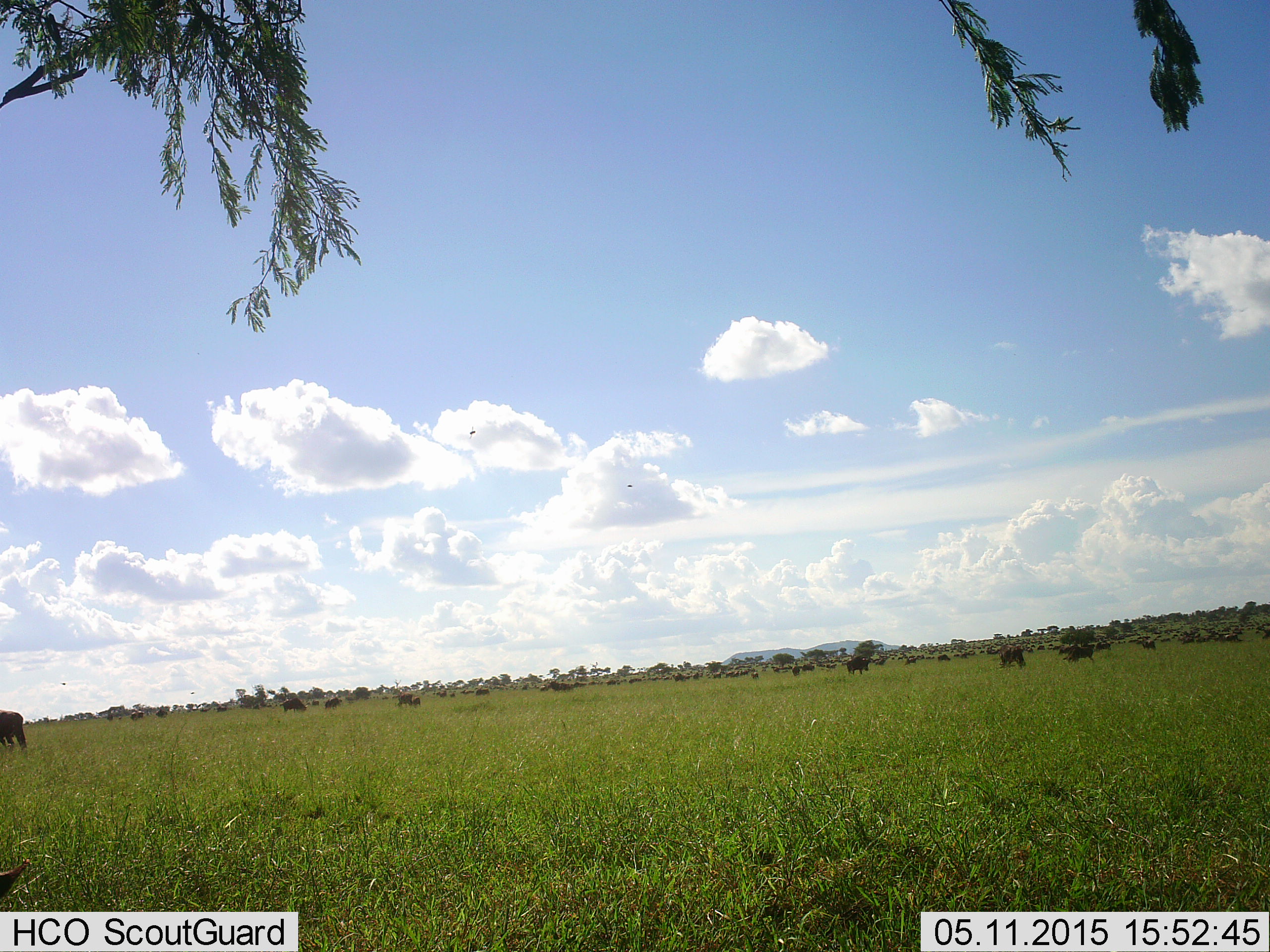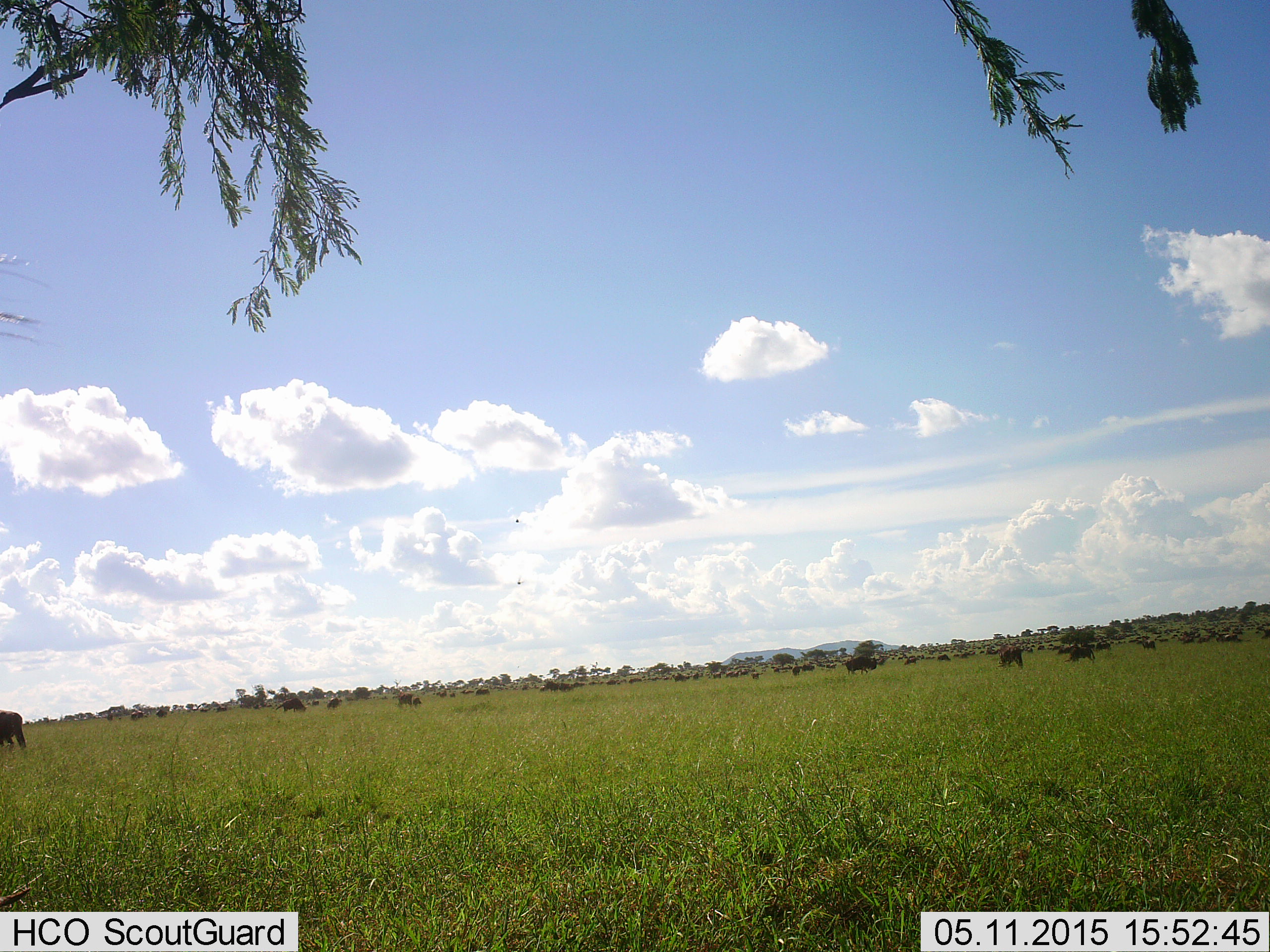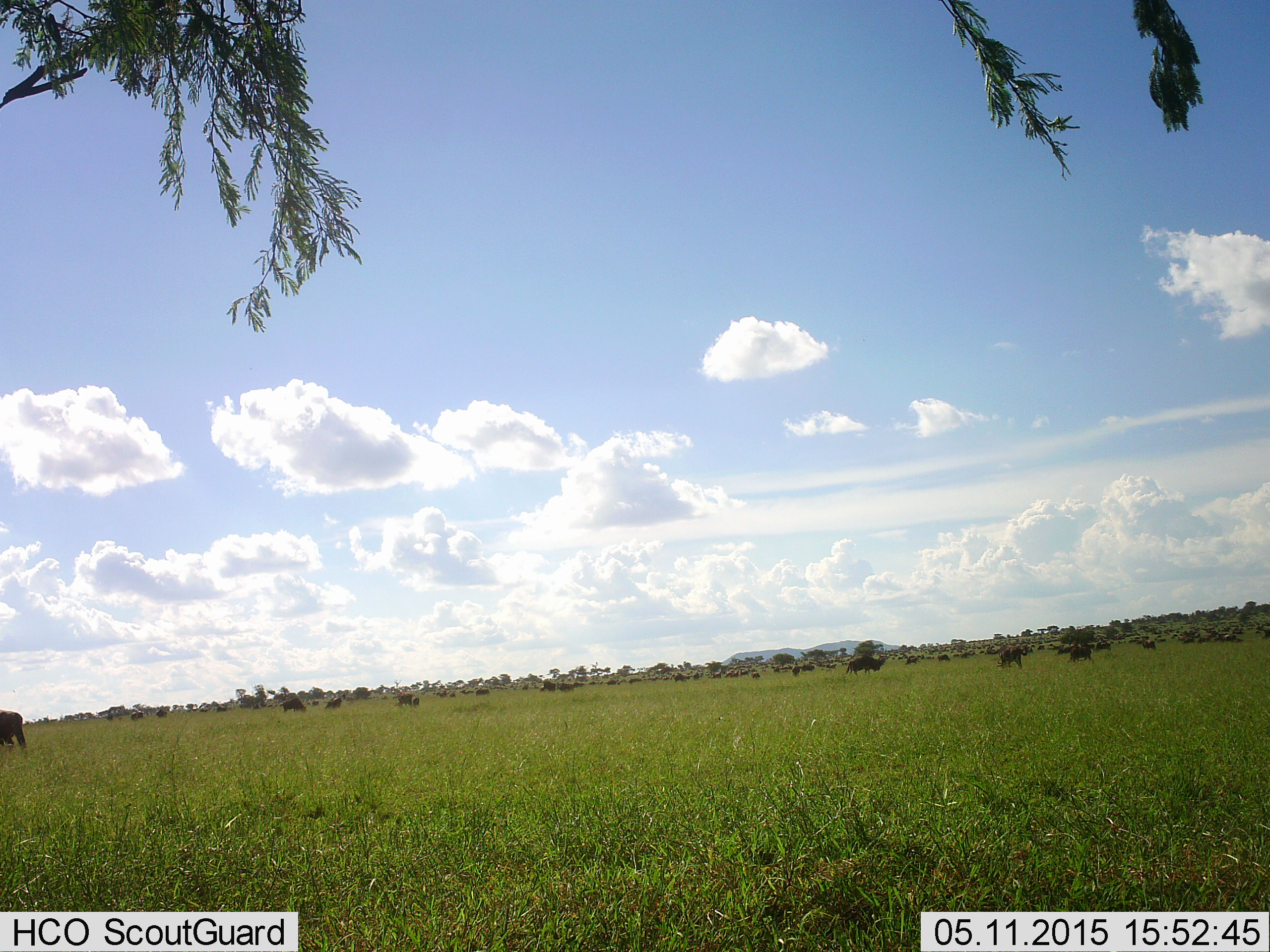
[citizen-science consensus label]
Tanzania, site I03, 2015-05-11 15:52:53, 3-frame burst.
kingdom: Animalia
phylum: Chordata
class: Mammalia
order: Artiodactyla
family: Bovidae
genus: Connochaetes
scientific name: Connochaetes taurinus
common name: blue wildebeest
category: wildebeest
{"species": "wildebeest (blue wildebeest) (Connochaetes taurinus)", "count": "11-50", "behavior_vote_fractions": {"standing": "36%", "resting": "18%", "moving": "36%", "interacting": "9%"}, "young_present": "9%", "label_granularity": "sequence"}